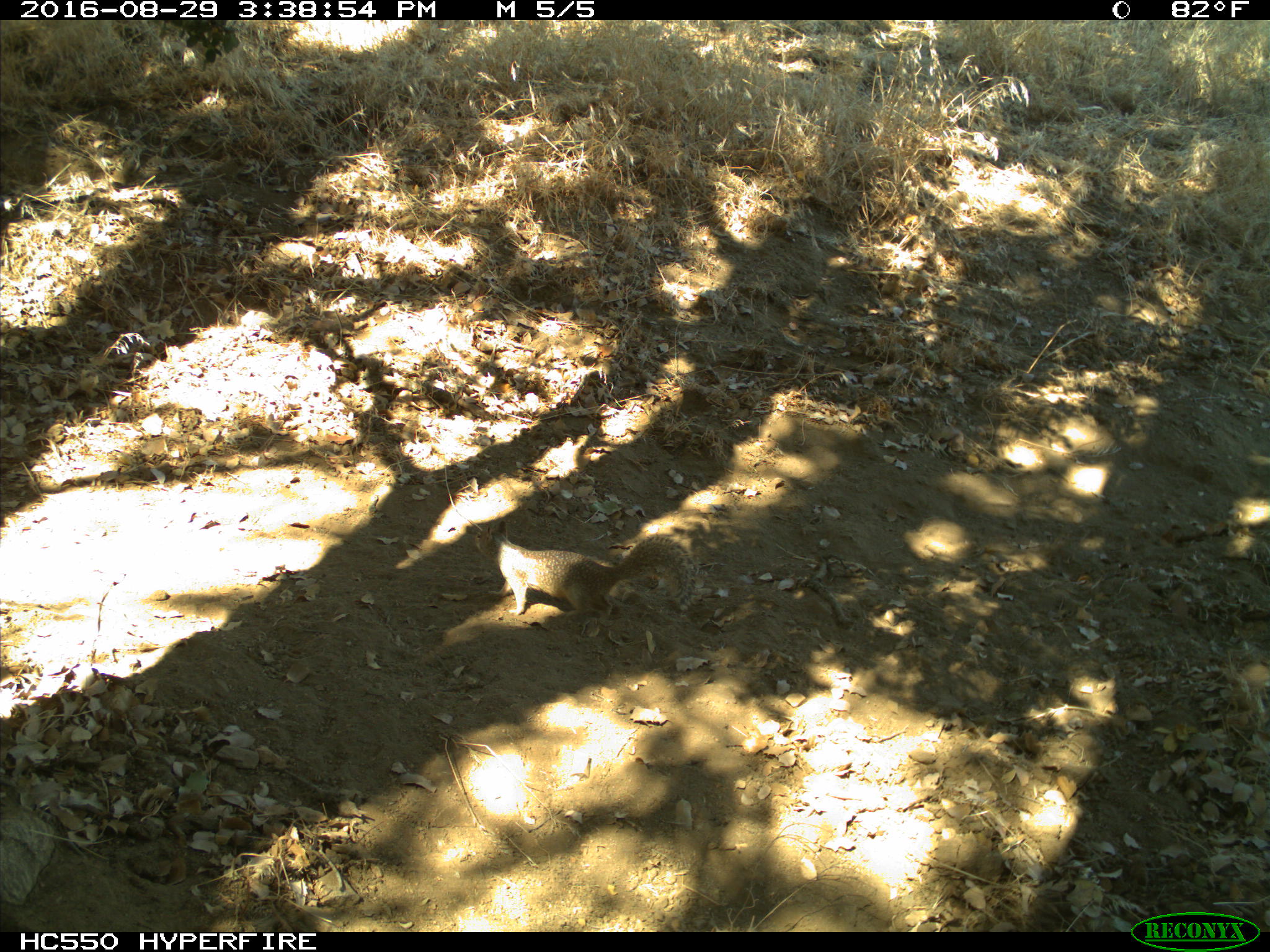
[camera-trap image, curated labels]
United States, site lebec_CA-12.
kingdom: Animalia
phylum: Chordata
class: Mammalia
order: Rodentia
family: Sciuridae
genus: Otospermophilus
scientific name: Otospermophilus beecheyi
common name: california ground squirrel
Otospermophilus beecheyi (california ground squirrel).